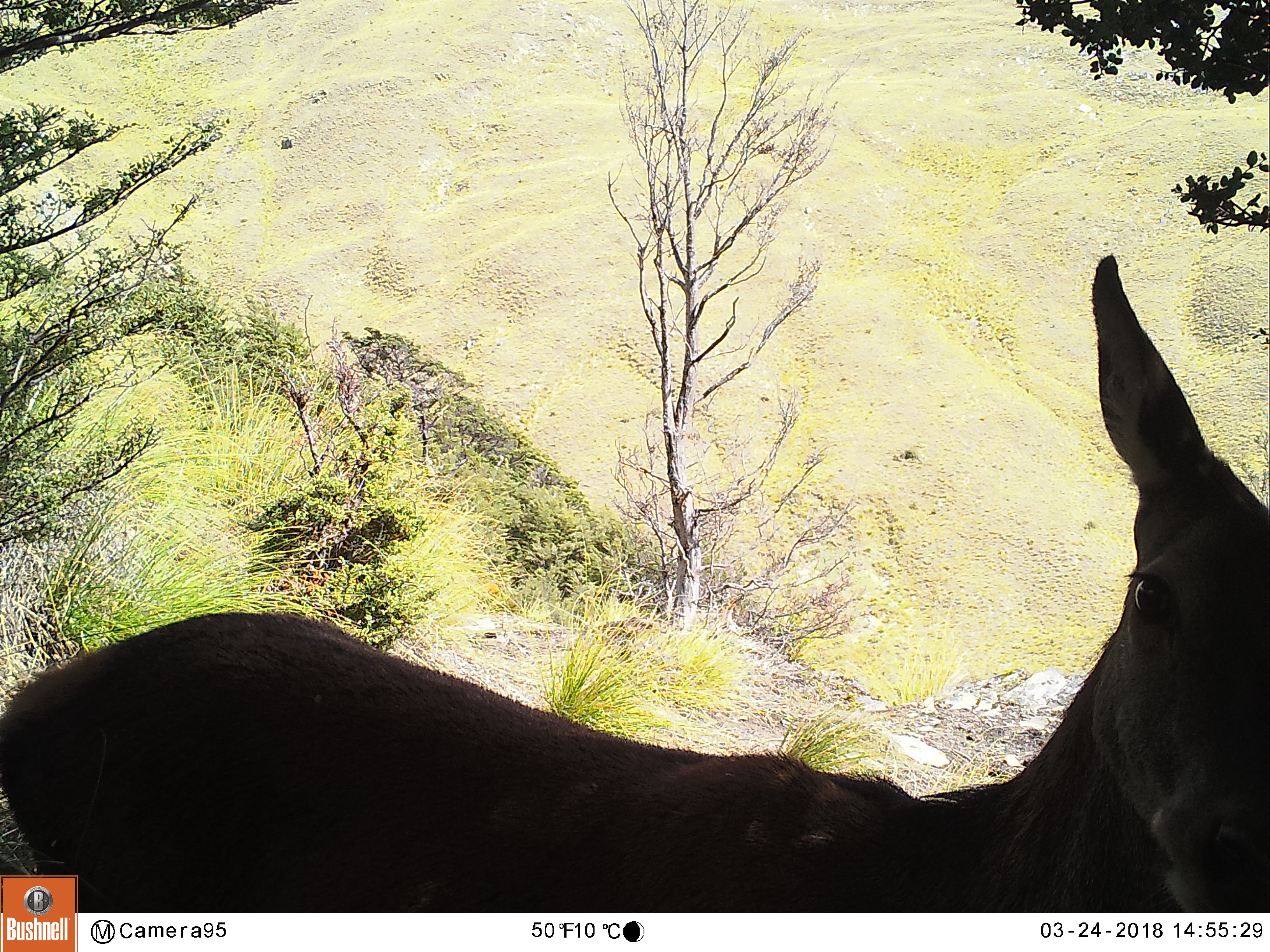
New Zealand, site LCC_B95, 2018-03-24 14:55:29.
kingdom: Animalia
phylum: Chordata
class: Mammalia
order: Artiodactyla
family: Cervidae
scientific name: Cervidae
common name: deer